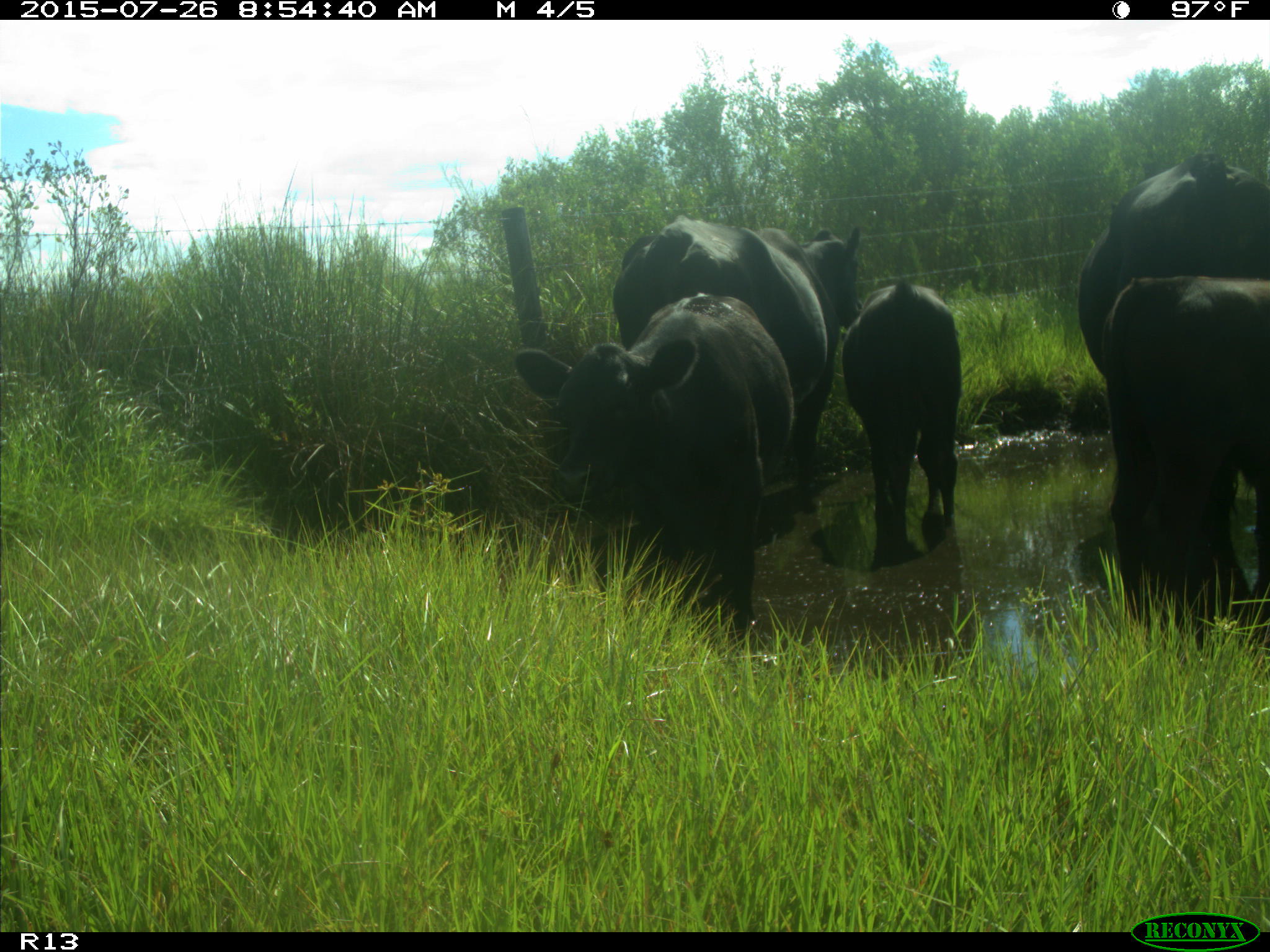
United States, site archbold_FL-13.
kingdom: Animalia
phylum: Chordata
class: Mammalia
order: Artiodactyla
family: Bovidae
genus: Bos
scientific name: Bos taurus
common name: domestic cow